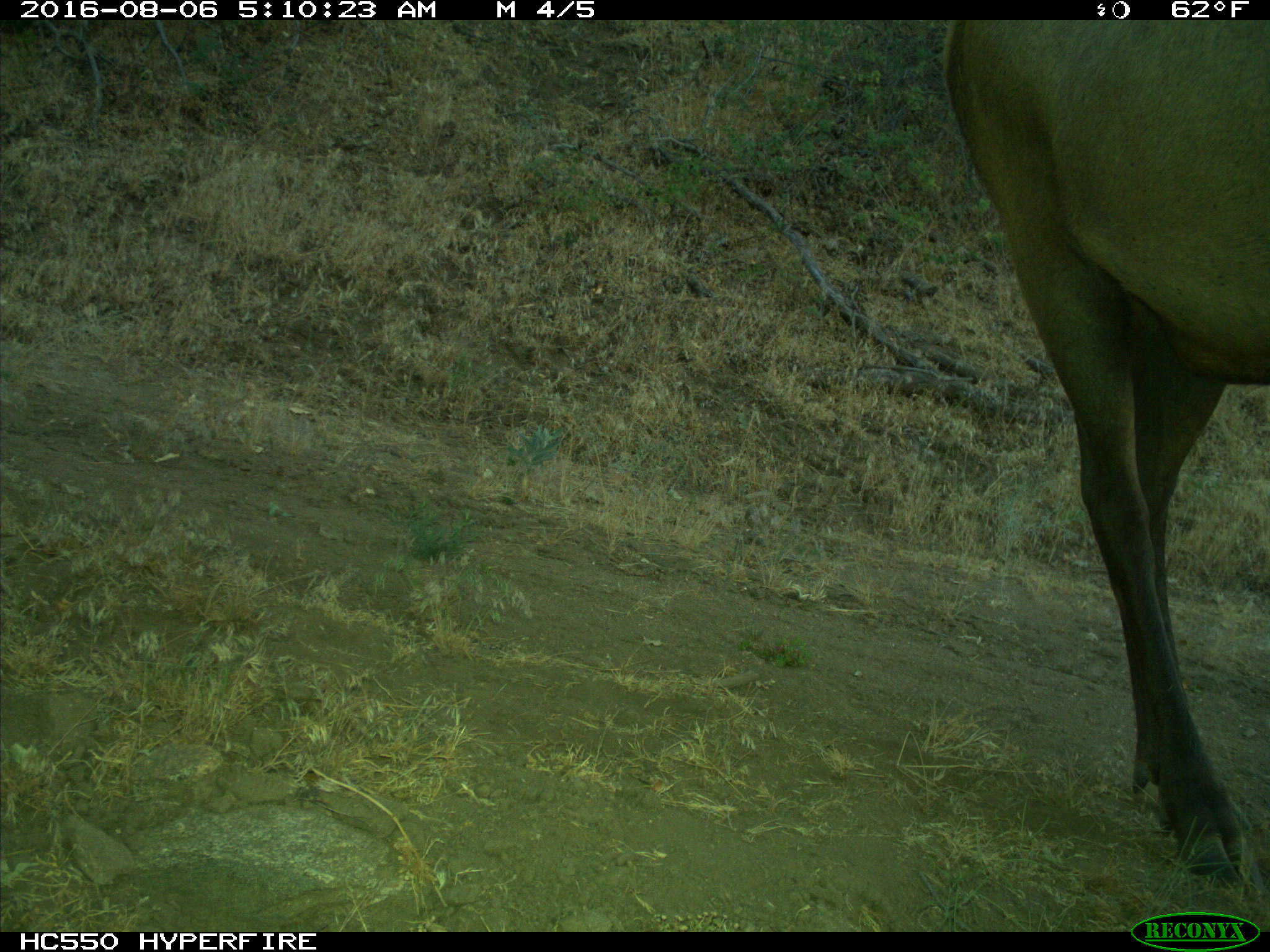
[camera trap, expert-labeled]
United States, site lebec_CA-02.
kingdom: Animalia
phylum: Chordata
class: Mammalia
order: Artiodactyla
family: Cervidae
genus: Cervus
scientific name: Cervus canadensis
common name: elk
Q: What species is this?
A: Cervus canadensis (elk).